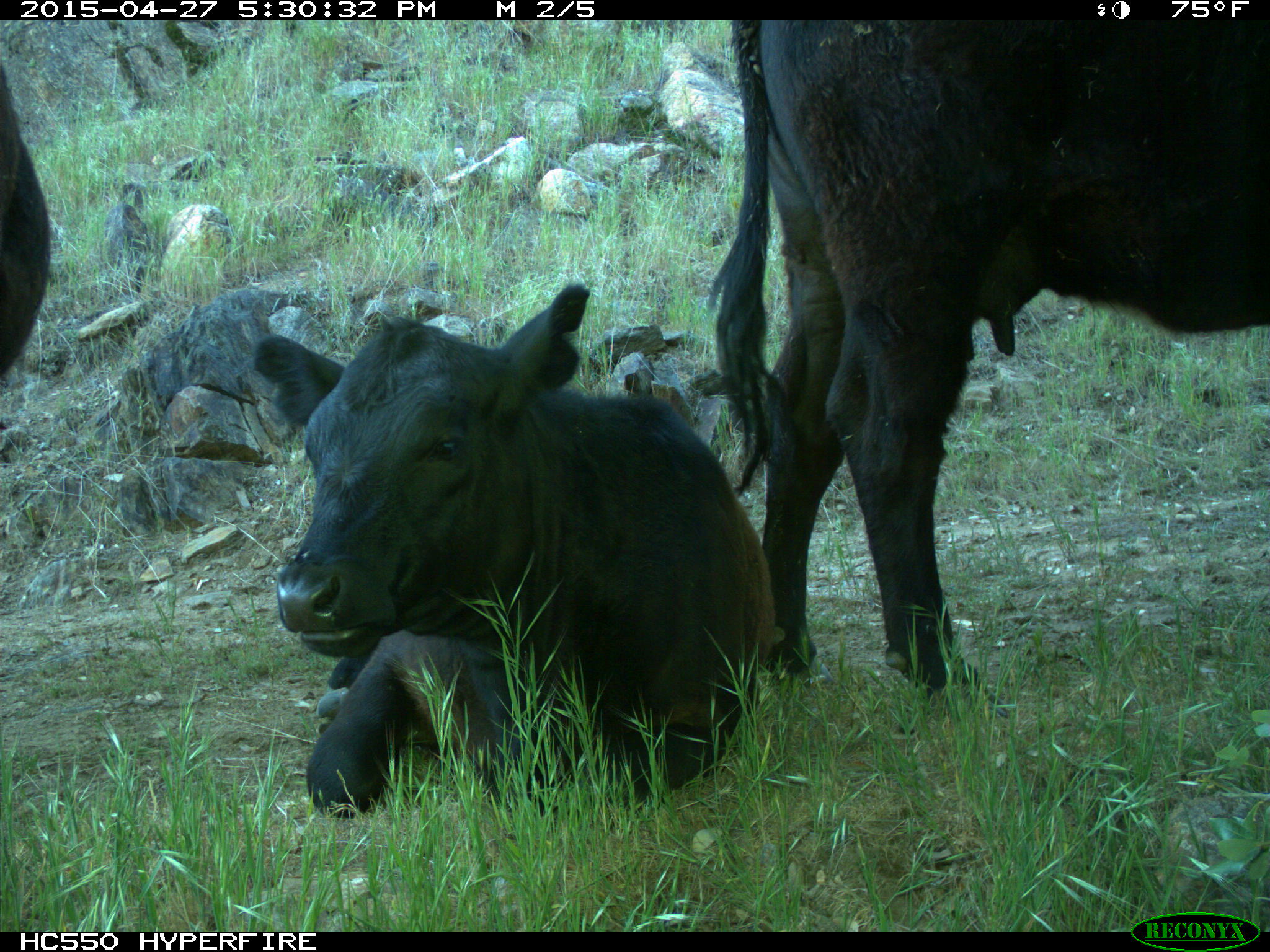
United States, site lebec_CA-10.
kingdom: Animalia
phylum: Chordata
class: Mammalia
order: Artiodactyla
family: Bovidae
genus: Bos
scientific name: Bos taurus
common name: domestic cow